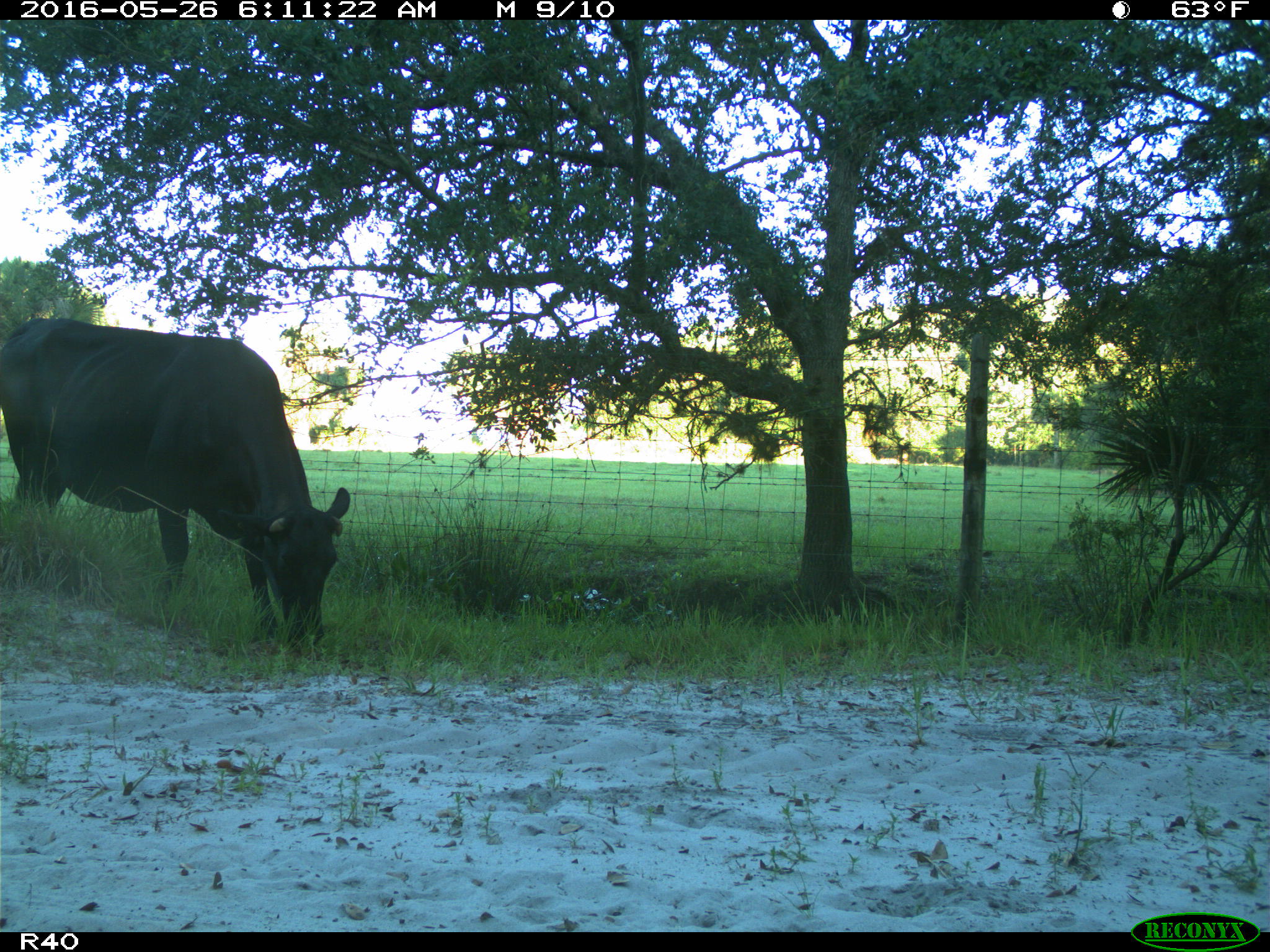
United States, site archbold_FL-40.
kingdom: Animalia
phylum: Chordata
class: Mammalia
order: Artiodactyla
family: Bovidae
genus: Bos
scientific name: Bos taurus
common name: domestic cow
Bos taurus (domestic cow).